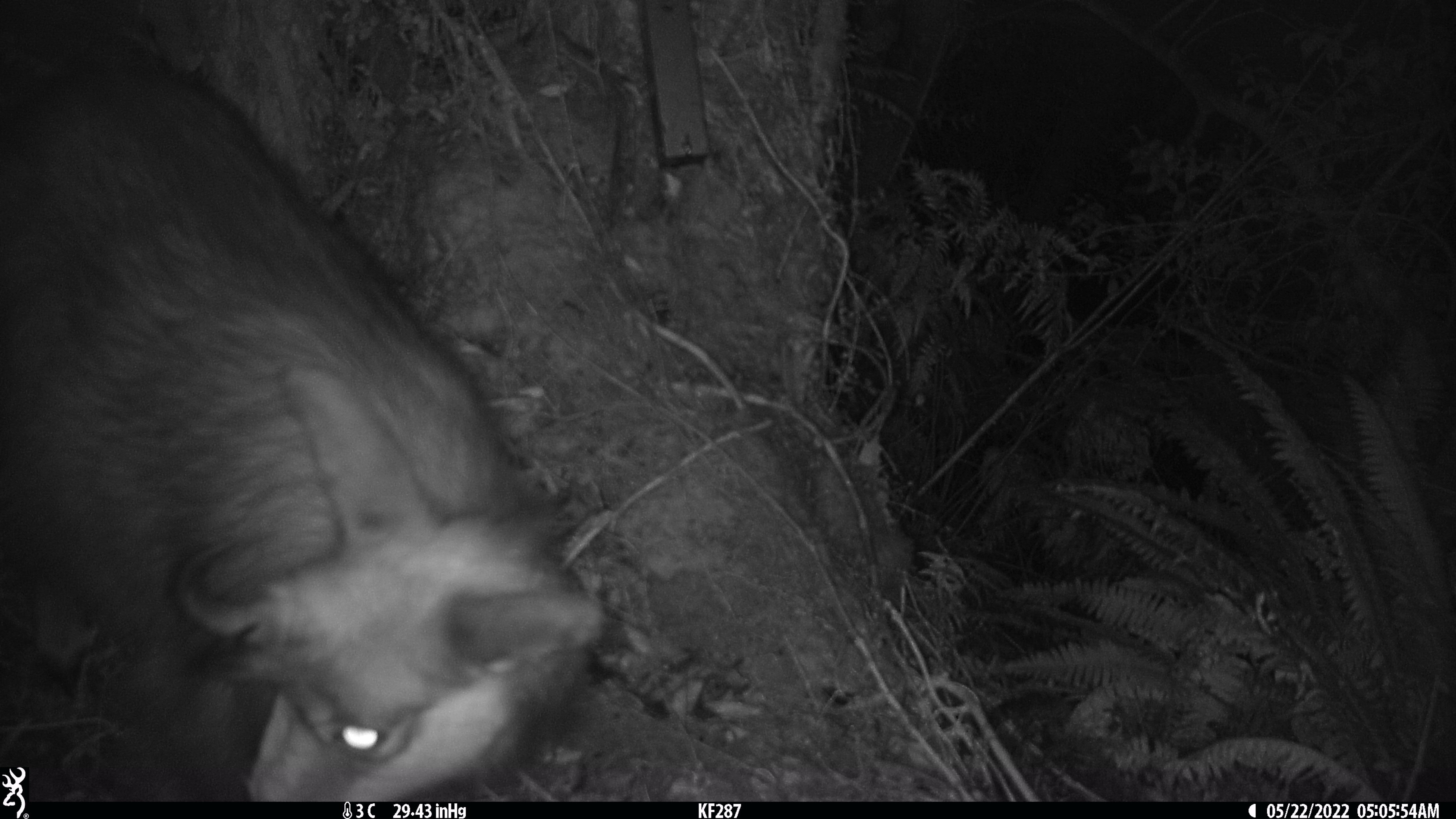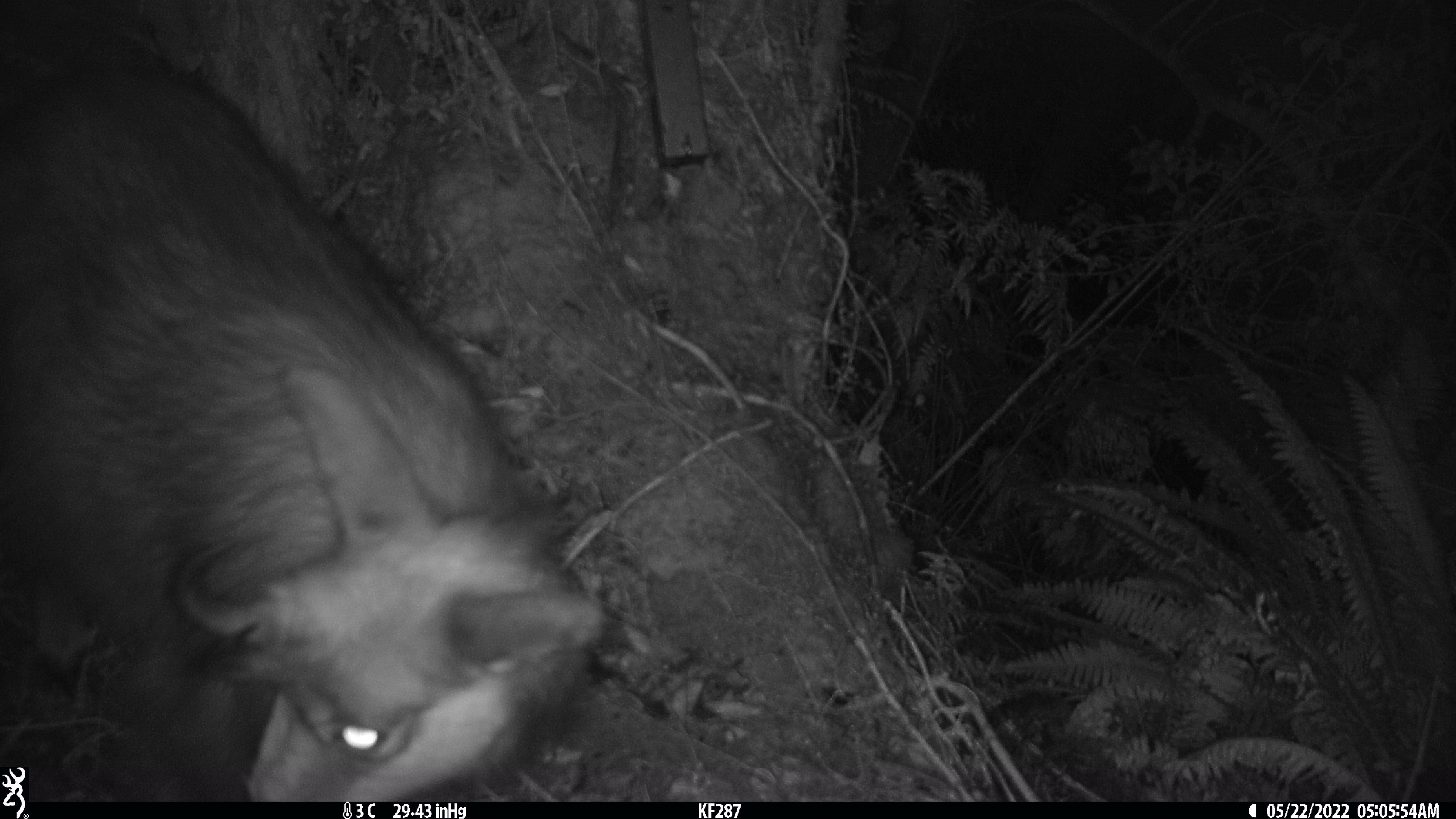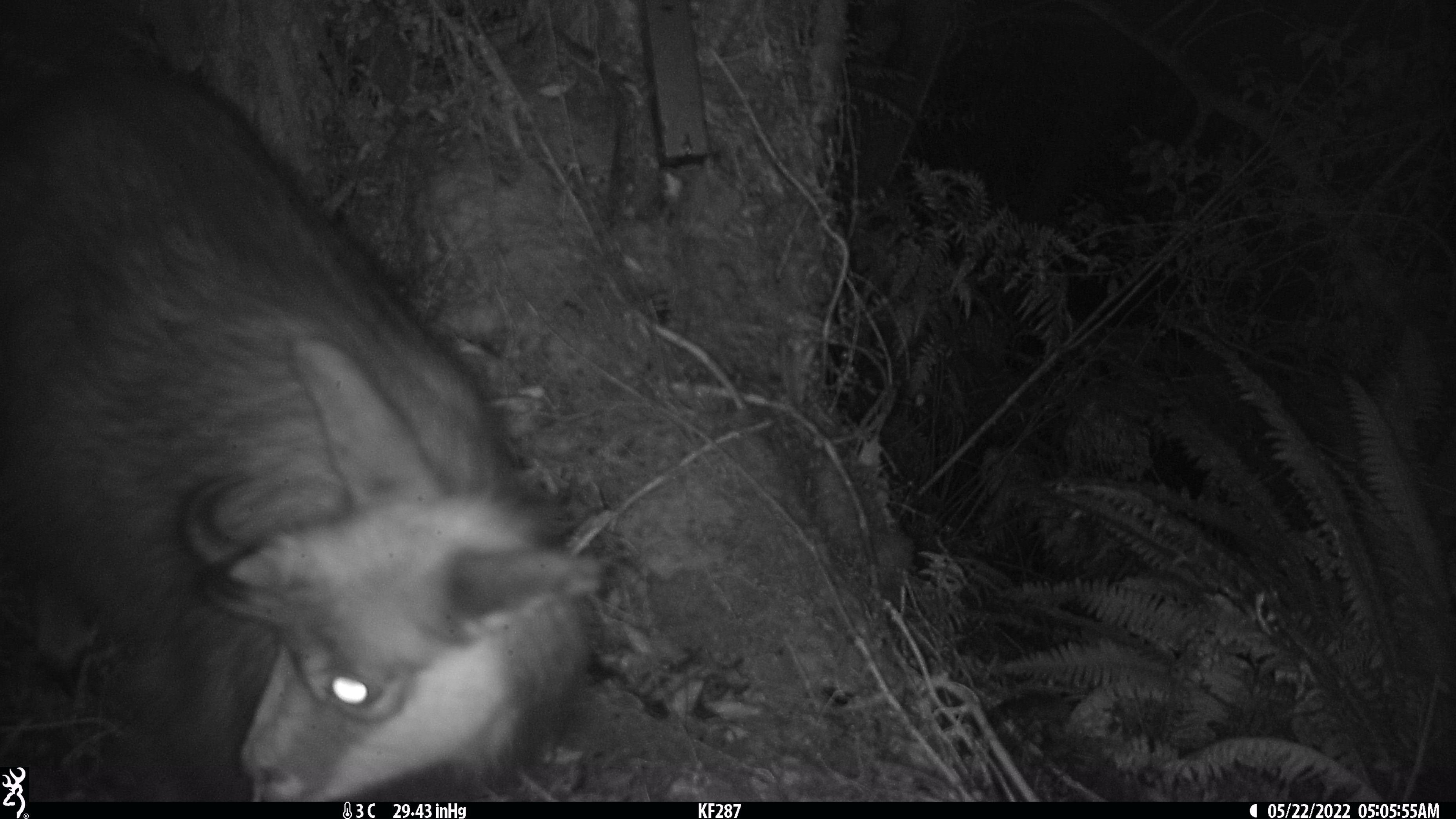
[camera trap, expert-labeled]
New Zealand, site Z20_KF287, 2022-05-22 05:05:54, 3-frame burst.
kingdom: Animalia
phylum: Chordata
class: Mammalia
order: Artiodactyla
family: Bovidae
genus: Rupicapra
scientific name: Rupicapra rupicapra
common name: alpine chamois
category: chamois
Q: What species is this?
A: Chamois (alpine chamois) (Rupicapra rupicapra).